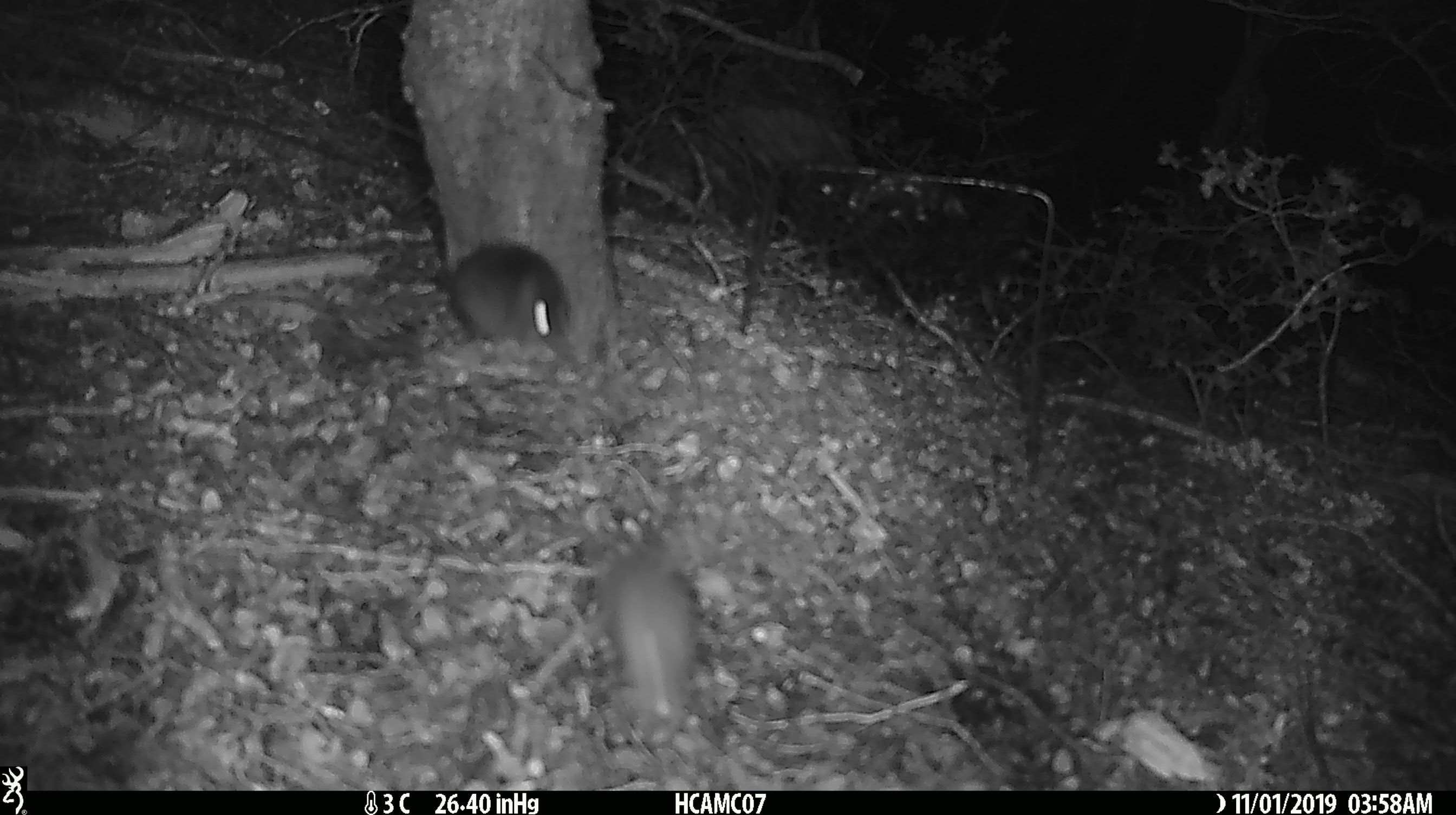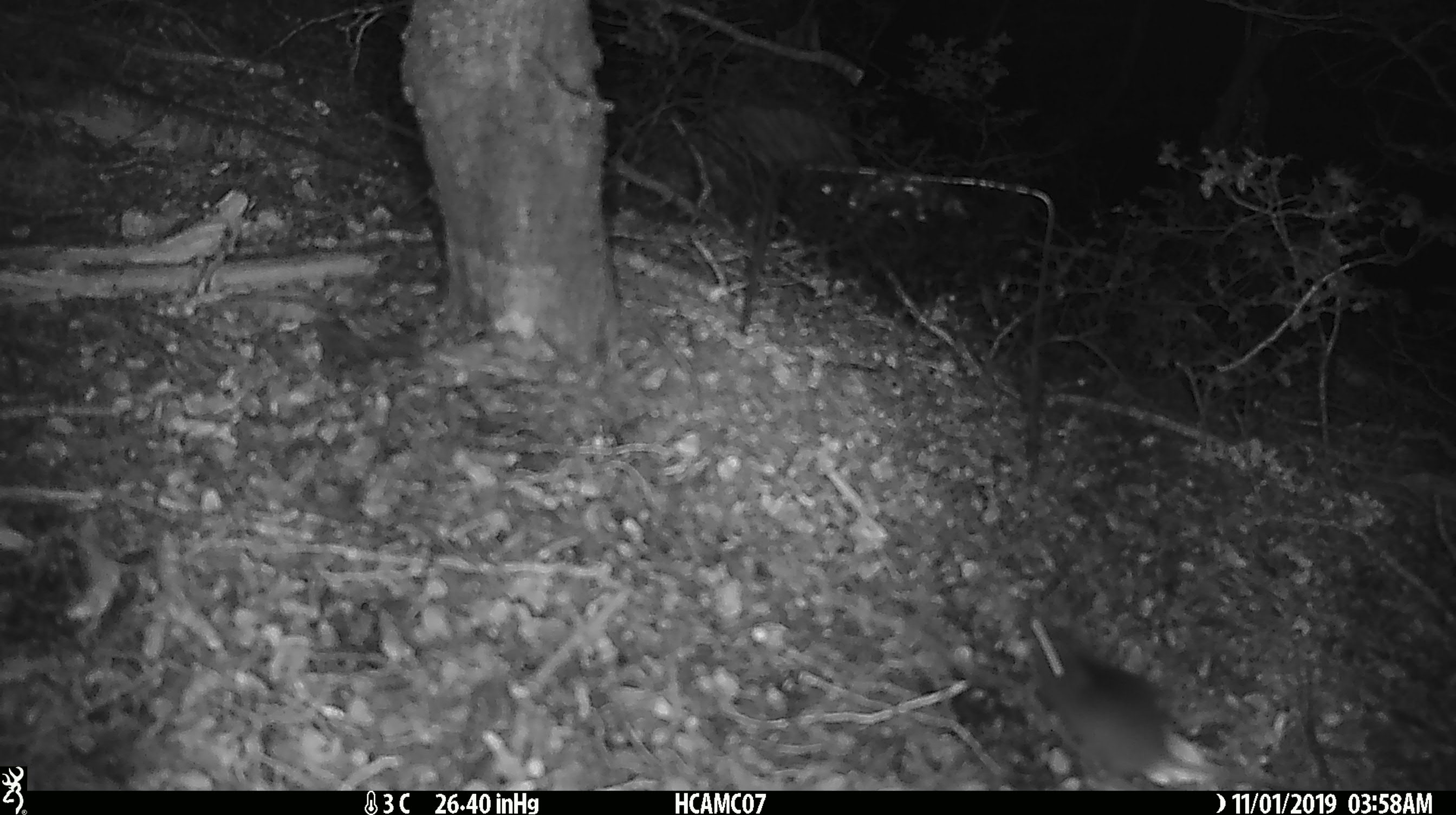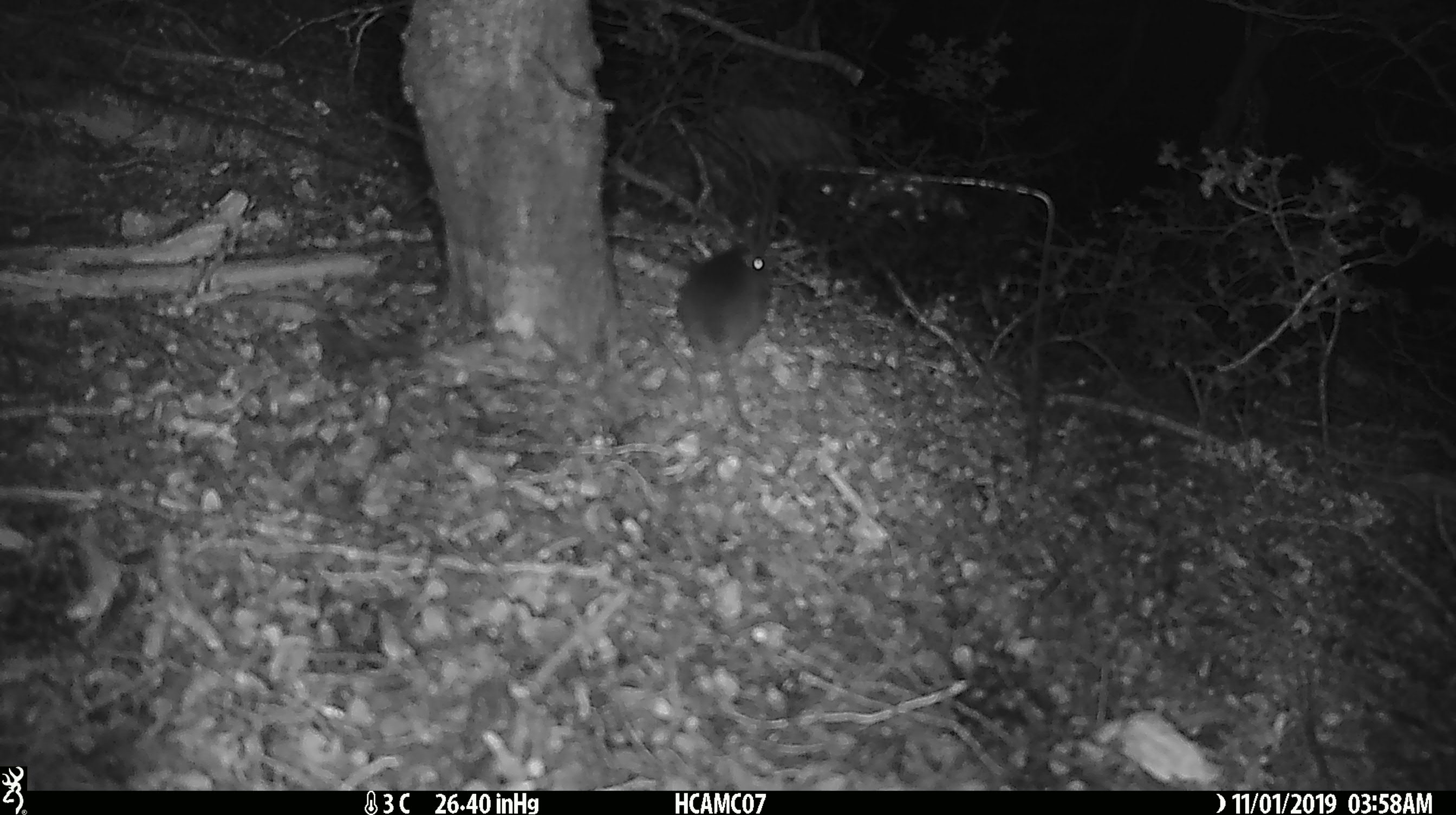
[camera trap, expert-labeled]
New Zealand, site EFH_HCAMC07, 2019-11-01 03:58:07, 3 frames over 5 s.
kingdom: Animalia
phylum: Chordata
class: Mammalia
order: Rodentia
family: Muridae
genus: Mus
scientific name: Mus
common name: mouse